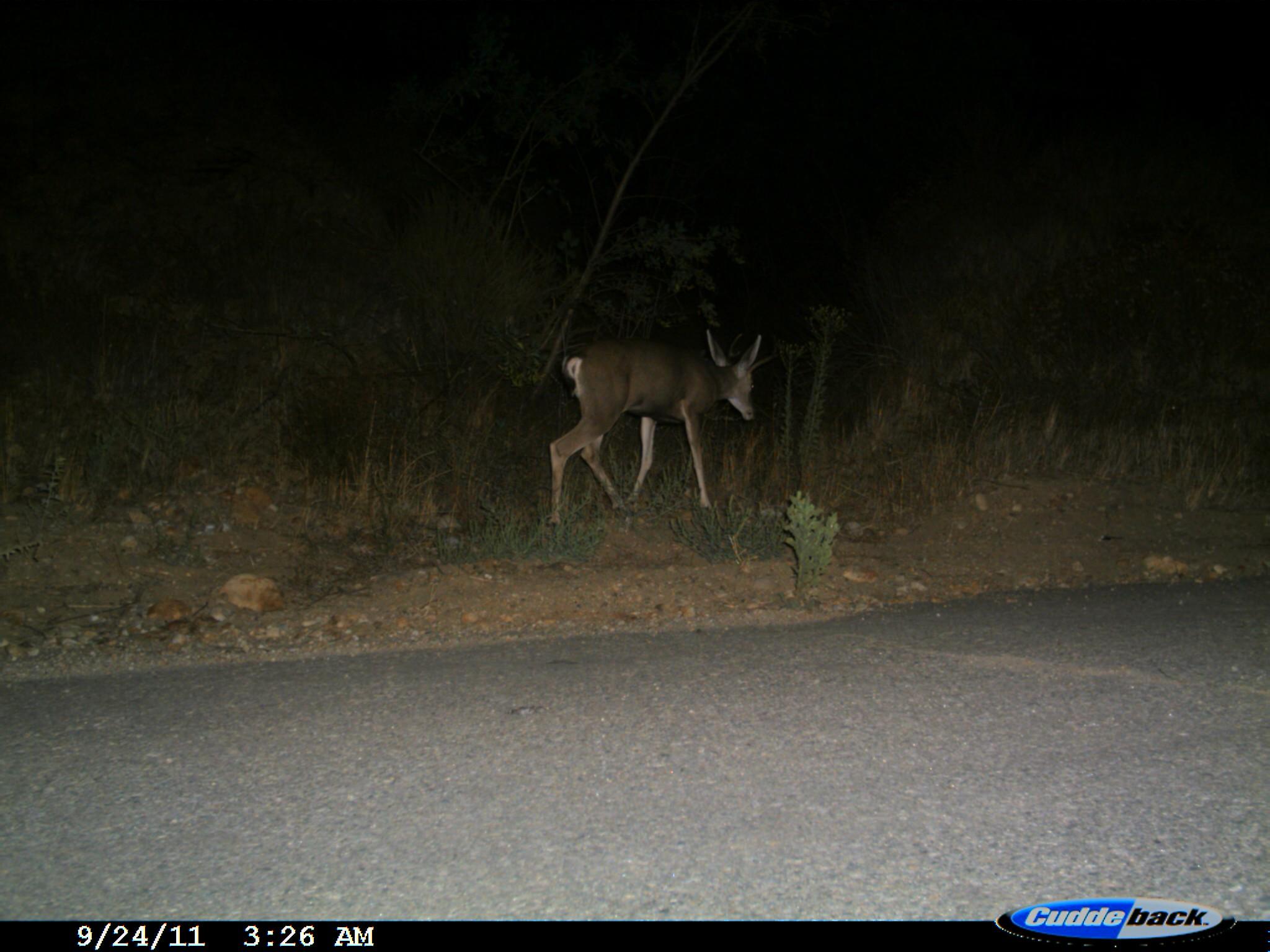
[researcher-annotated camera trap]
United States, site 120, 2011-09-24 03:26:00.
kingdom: Animalia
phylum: Chordata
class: Mammalia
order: Artiodactyla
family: Cervidae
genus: Odocoileus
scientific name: Odocoileus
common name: deer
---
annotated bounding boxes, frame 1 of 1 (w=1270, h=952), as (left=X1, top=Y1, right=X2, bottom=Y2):
deer: (left=506, top=316, right=775, bottom=539)